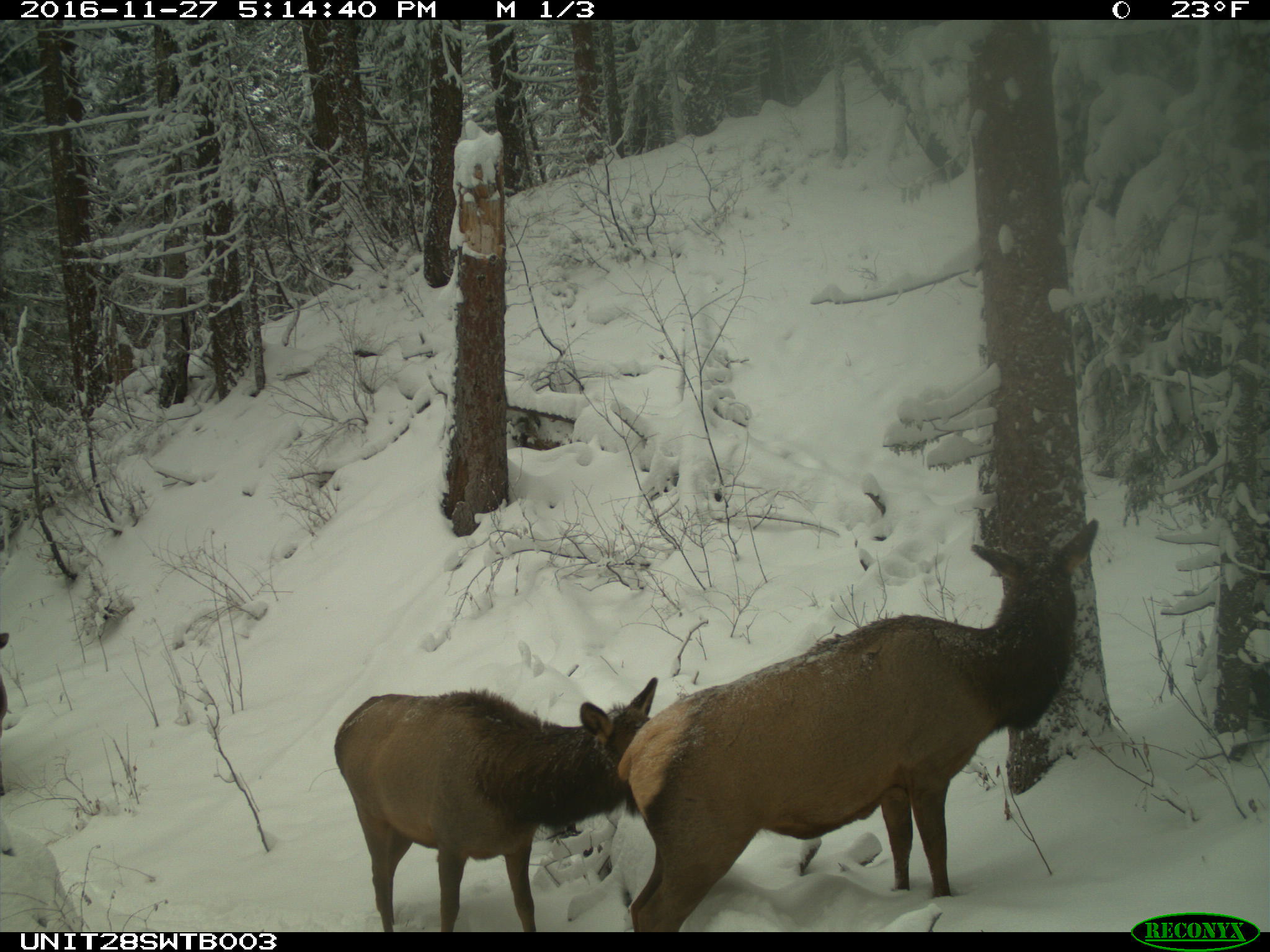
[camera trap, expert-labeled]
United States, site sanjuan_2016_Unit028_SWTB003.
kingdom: Animalia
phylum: Chordata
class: Mammalia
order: Artiodactyla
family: Cervidae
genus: Cervus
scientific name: Cervus elaphus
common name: red deer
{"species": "Cervus elaphus (red deer)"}